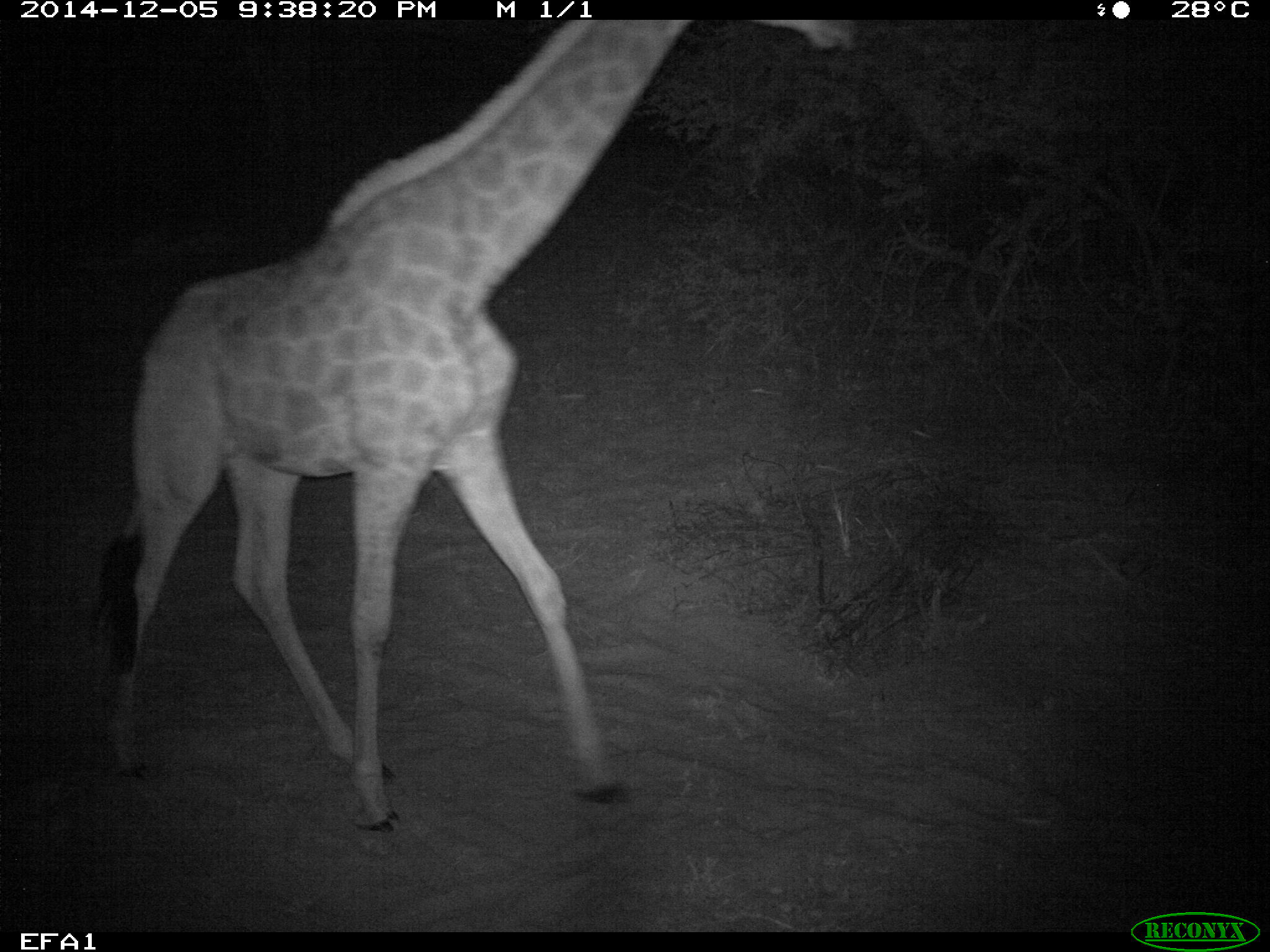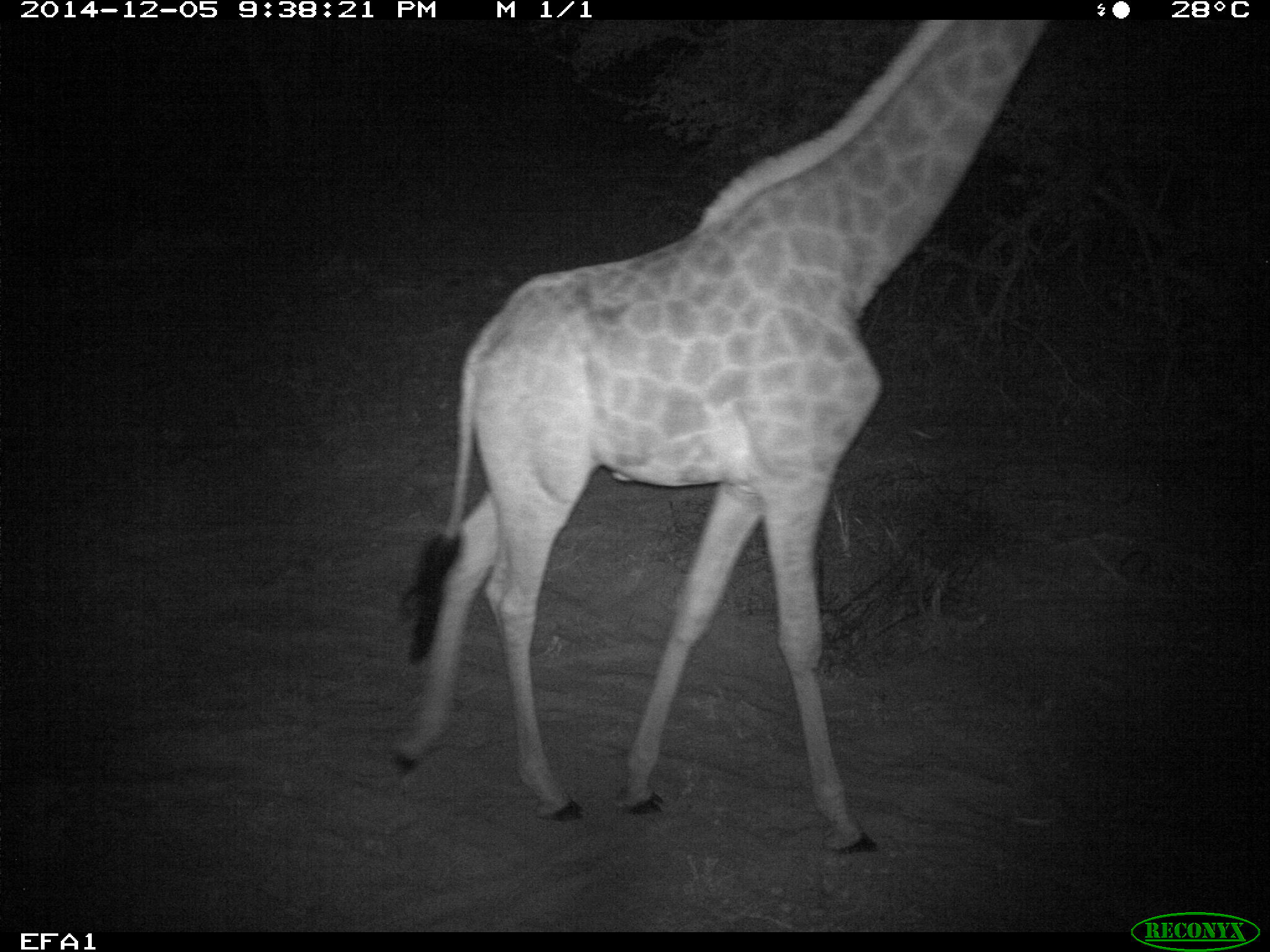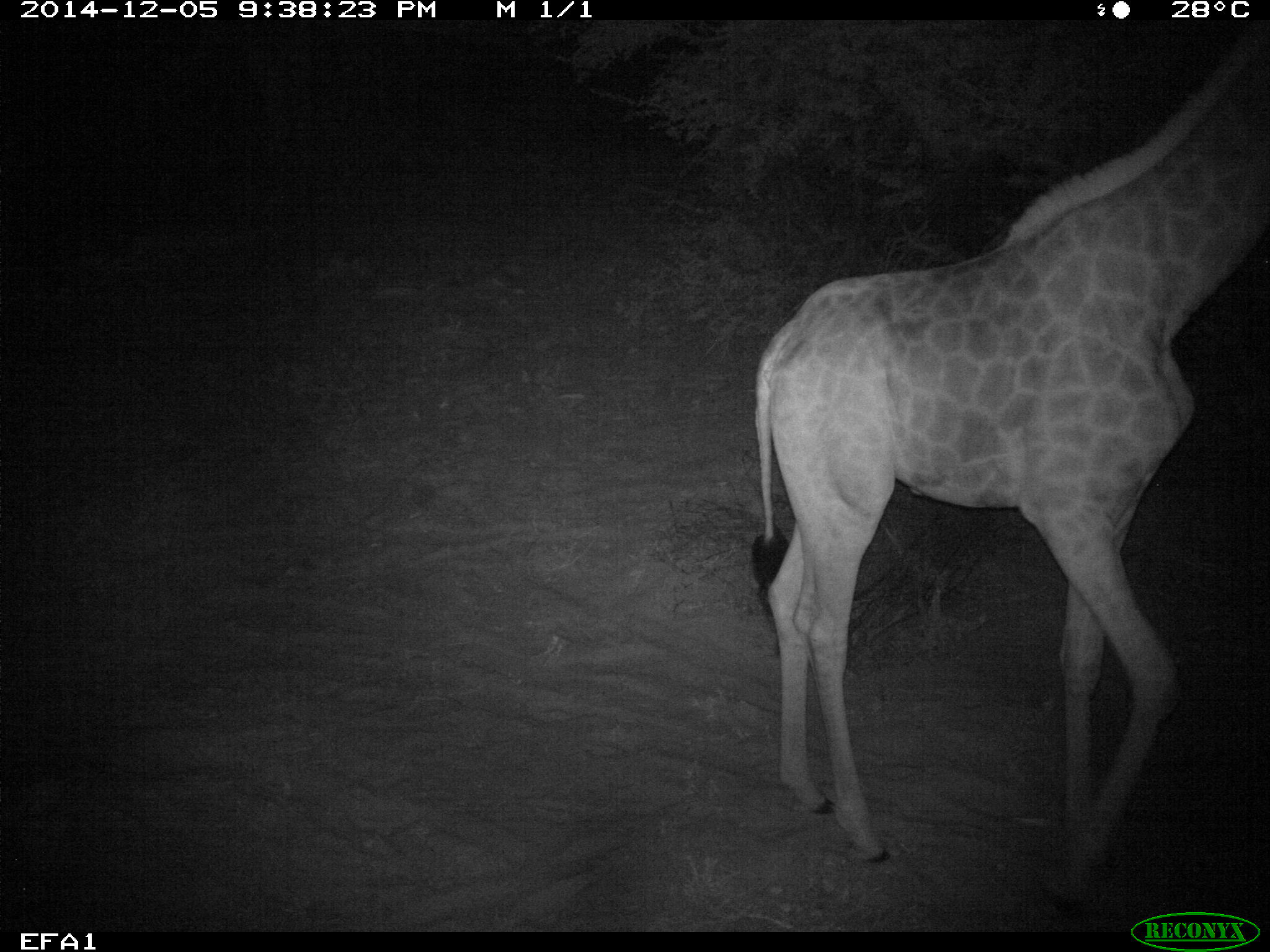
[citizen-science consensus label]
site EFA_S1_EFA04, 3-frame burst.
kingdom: Animalia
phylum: Chordata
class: Mammalia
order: Artiodactyla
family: Giraffidae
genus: Giraffa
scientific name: Giraffa camelopardalis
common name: giraffe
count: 1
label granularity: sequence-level